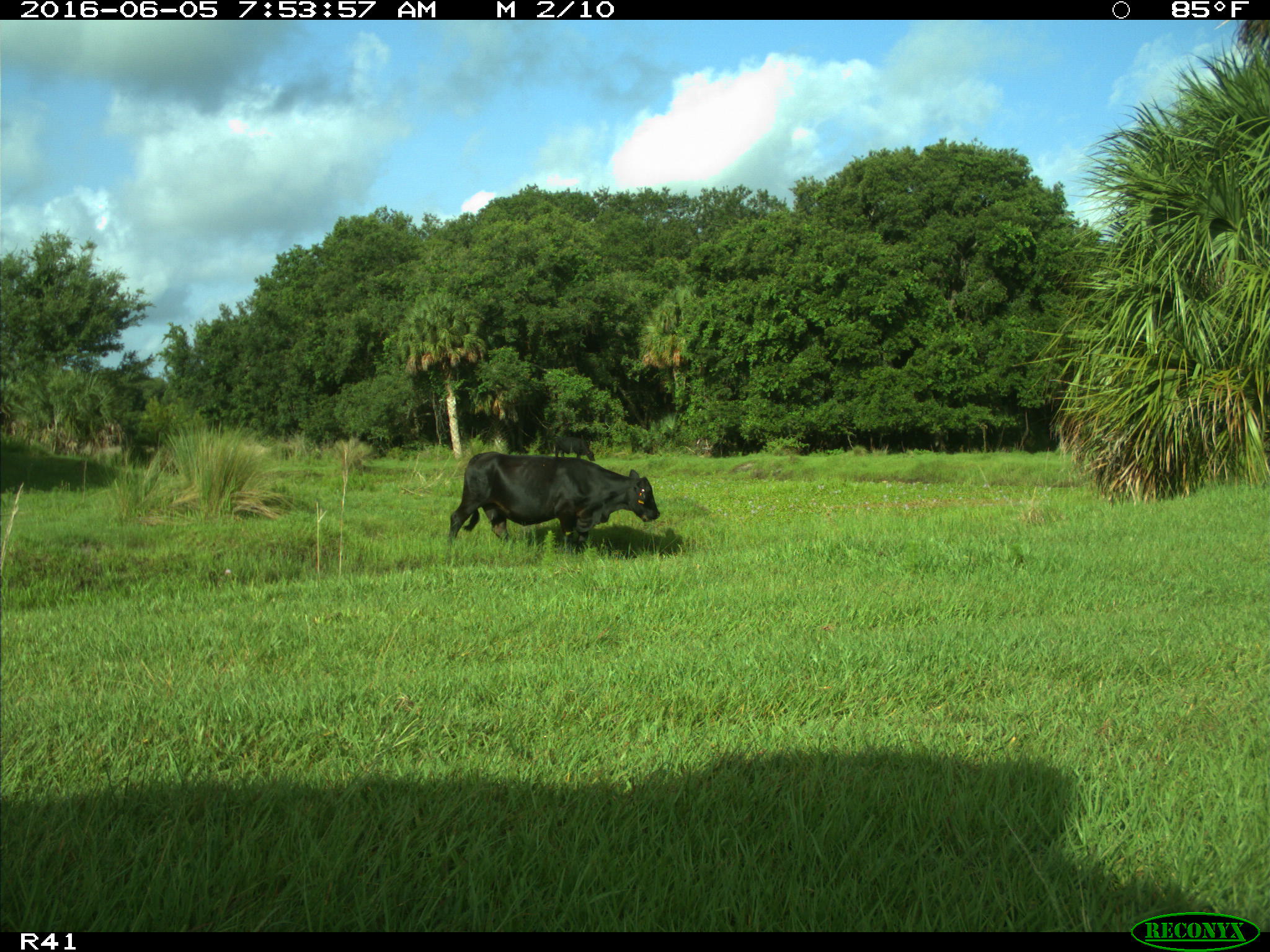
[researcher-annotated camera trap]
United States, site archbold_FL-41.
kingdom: Animalia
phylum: Chordata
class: Mammalia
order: Artiodactyla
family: Bovidae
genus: Bos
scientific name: Bos taurus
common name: domestic cow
Bos taurus (domestic cow).